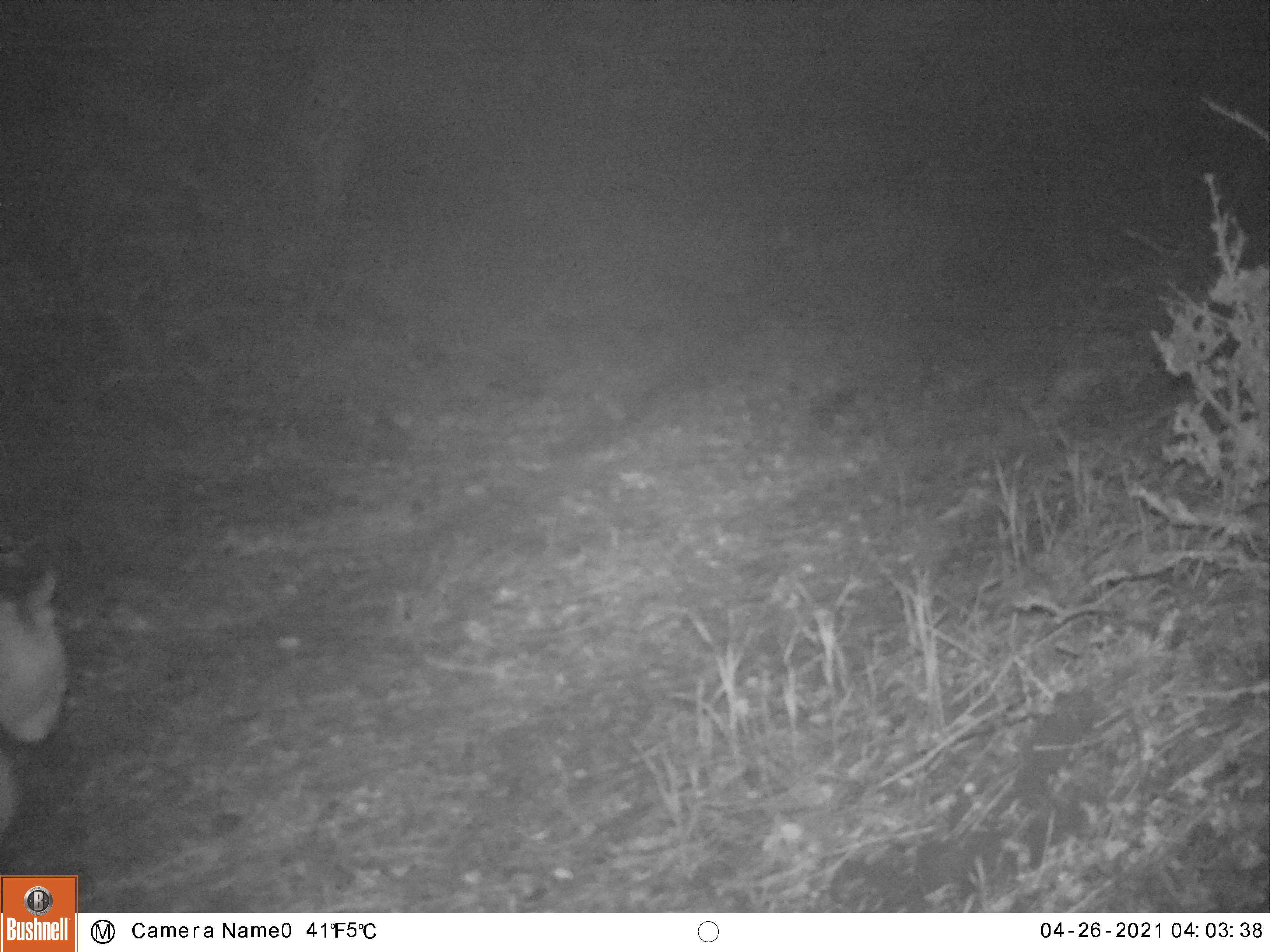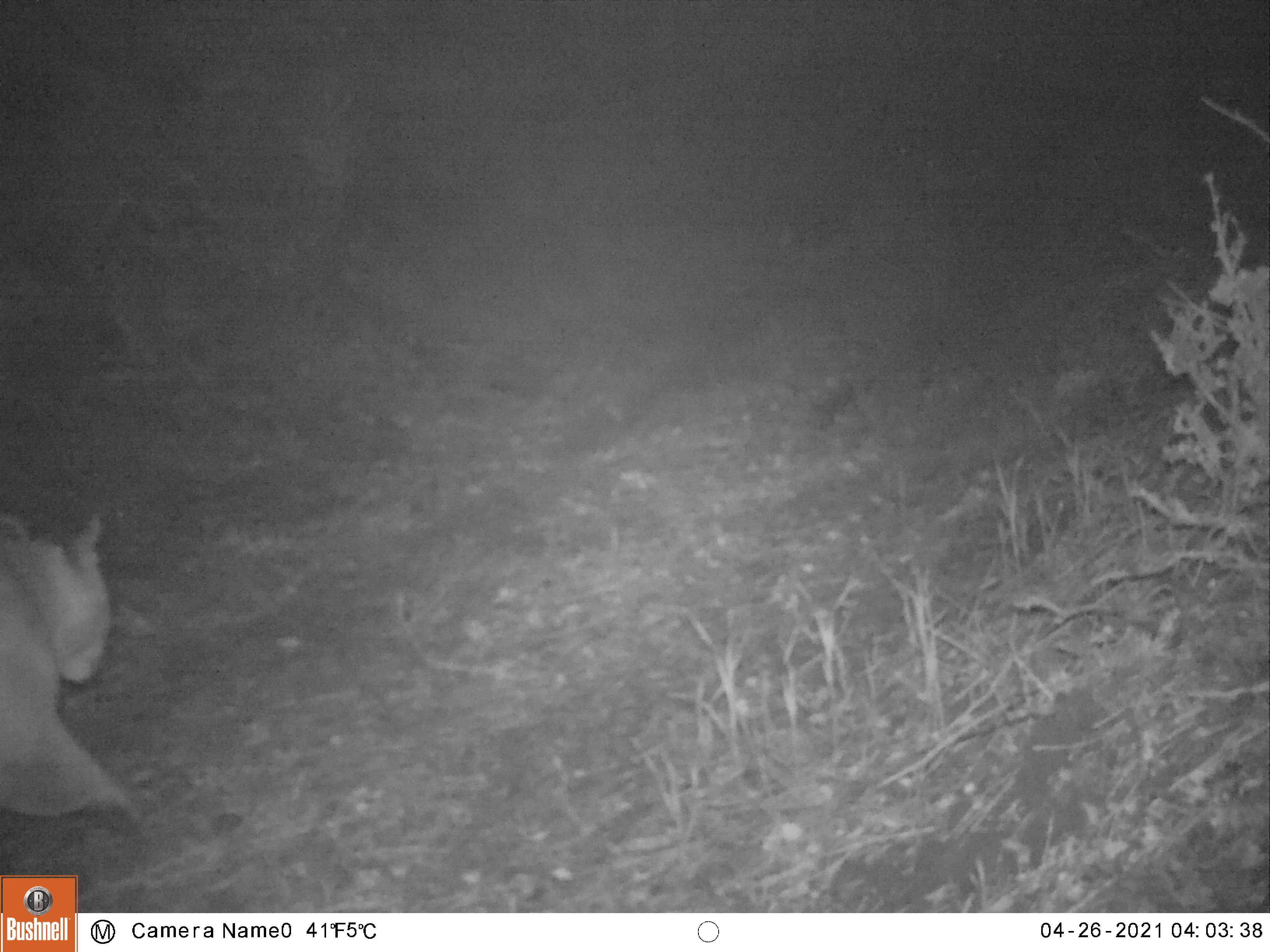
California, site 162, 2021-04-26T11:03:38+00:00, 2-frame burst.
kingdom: Animalia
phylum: Chordata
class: Mammalia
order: Carnivora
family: Felidae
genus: Puma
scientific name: Puma concolor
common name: puma